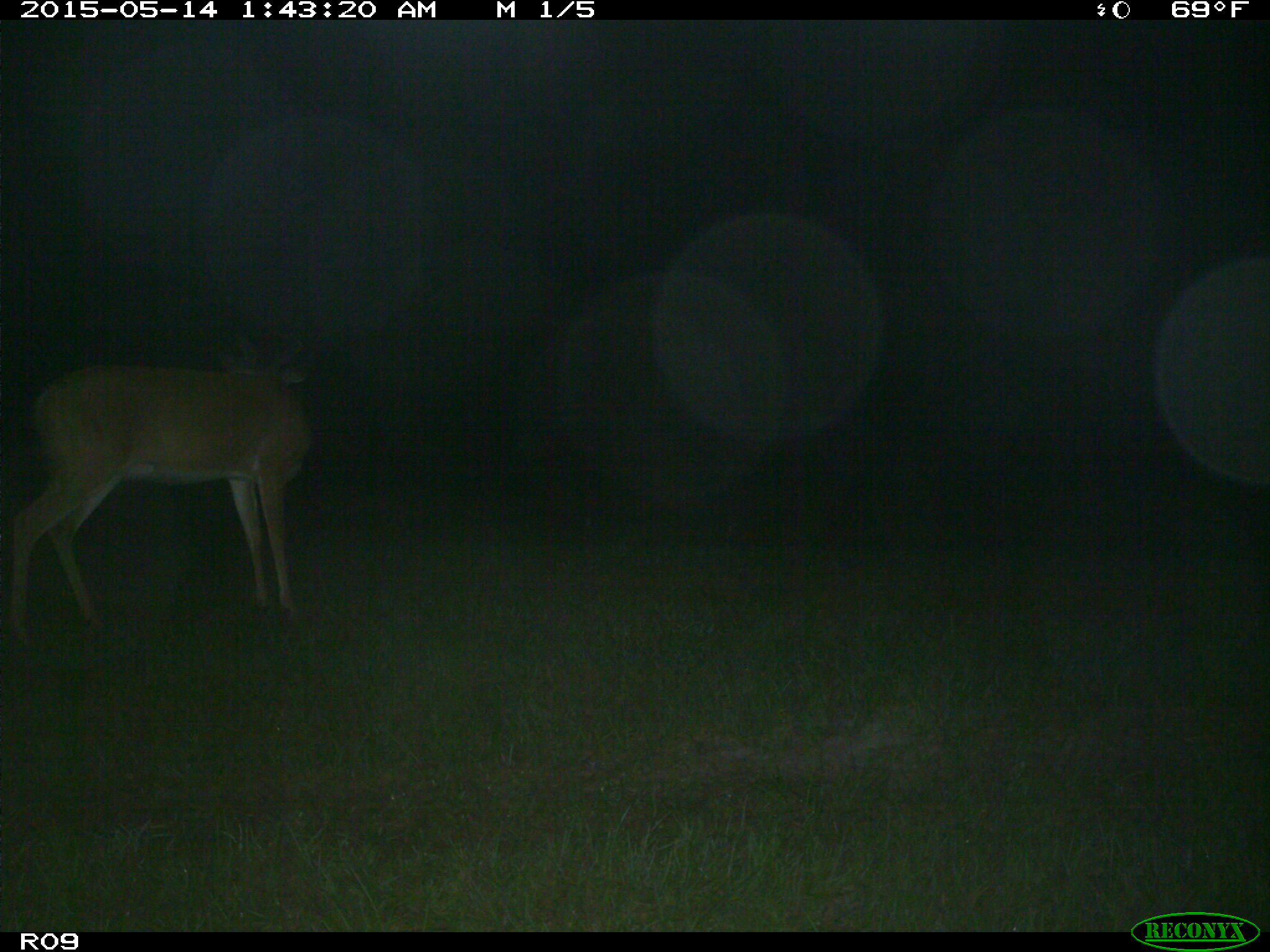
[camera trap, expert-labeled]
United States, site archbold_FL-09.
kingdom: Animalia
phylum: Chordata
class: Mammalia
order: Artiodactyla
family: Cervidae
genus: Odocoileus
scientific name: Odocoileus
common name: deer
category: unidentified deer